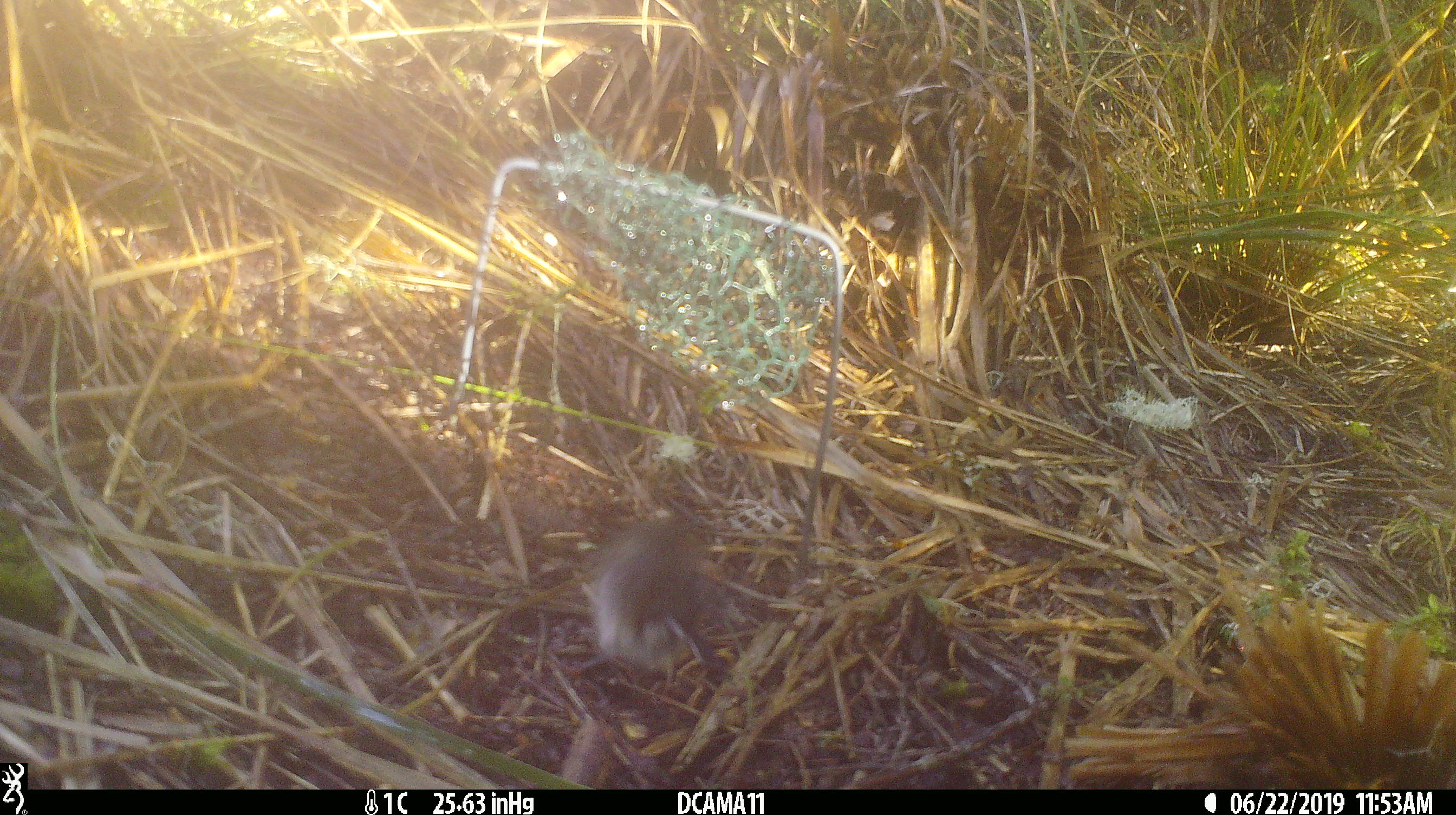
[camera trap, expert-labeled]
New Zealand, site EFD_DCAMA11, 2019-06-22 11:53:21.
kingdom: Animalia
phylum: Chordata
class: Aves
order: Passeriformes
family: Petroicidae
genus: Petroica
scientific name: Petroica macrocephala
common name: tomtit